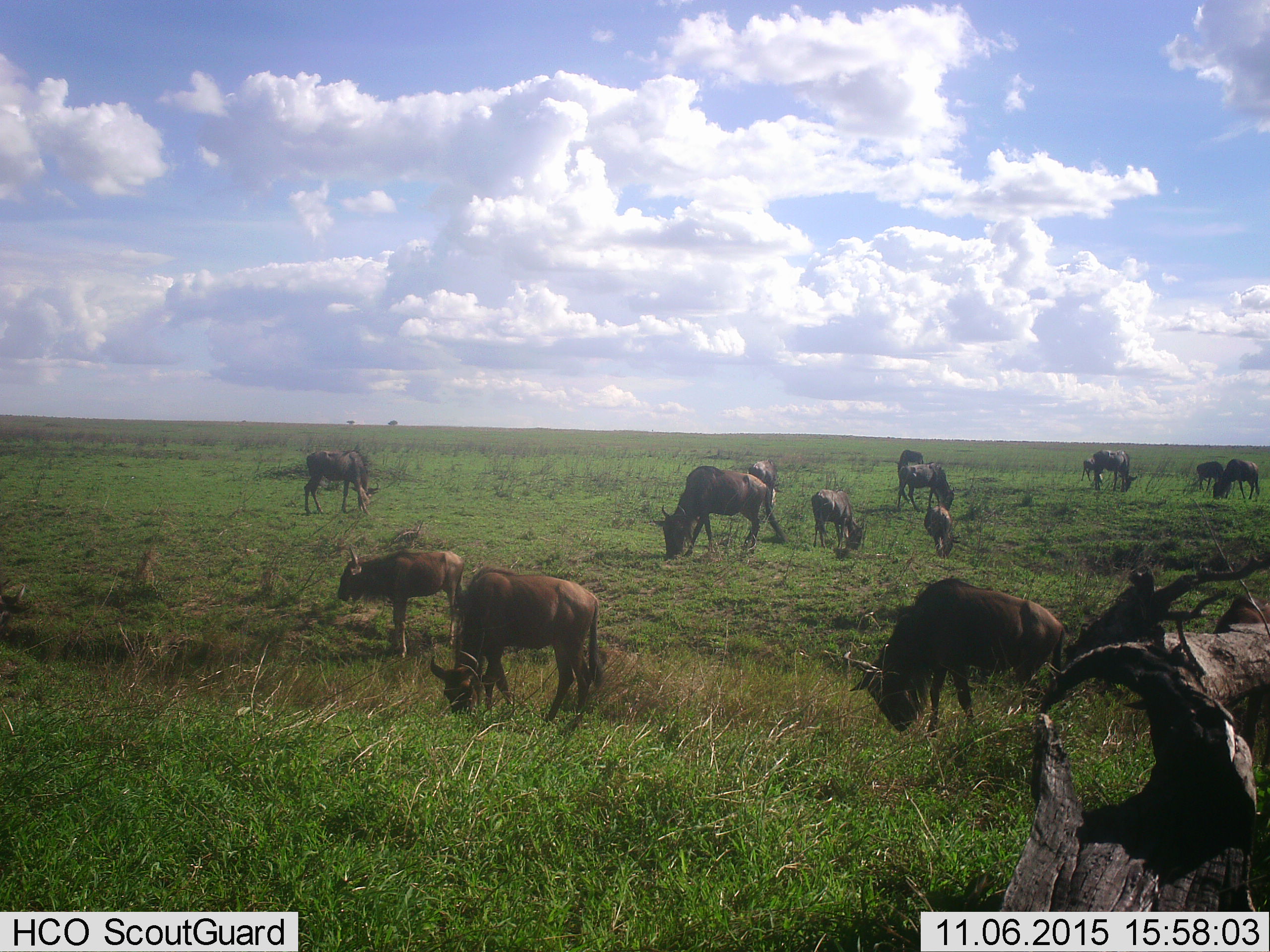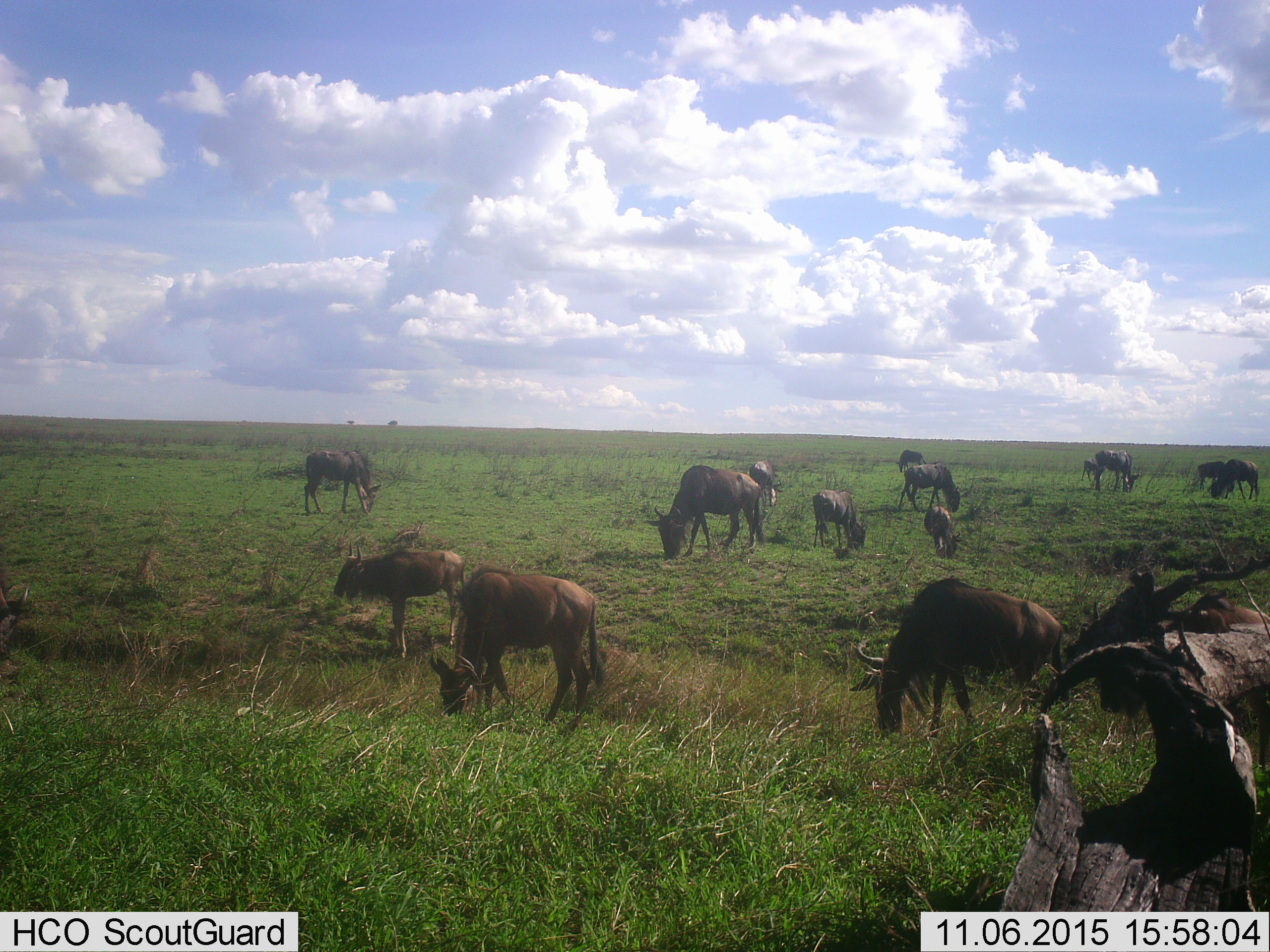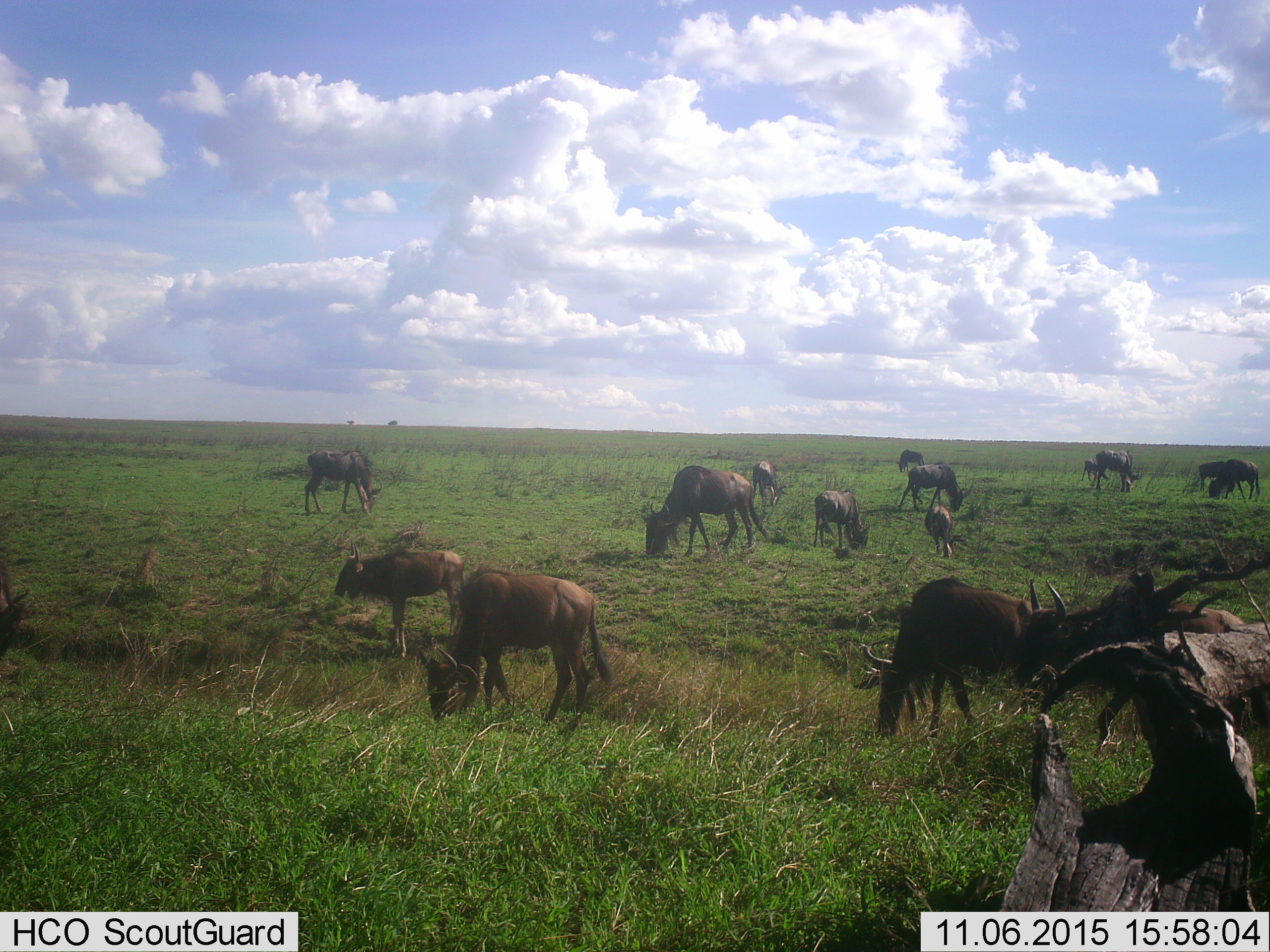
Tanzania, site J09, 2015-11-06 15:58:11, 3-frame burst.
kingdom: Animalia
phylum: Chordata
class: Mammalia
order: Artiodactyla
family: Bovidae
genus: Connochaetes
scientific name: Connochaetes taurinus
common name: blue wildebeest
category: wildebeest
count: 11-50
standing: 56%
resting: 11%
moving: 44%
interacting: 0%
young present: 33%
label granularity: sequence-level